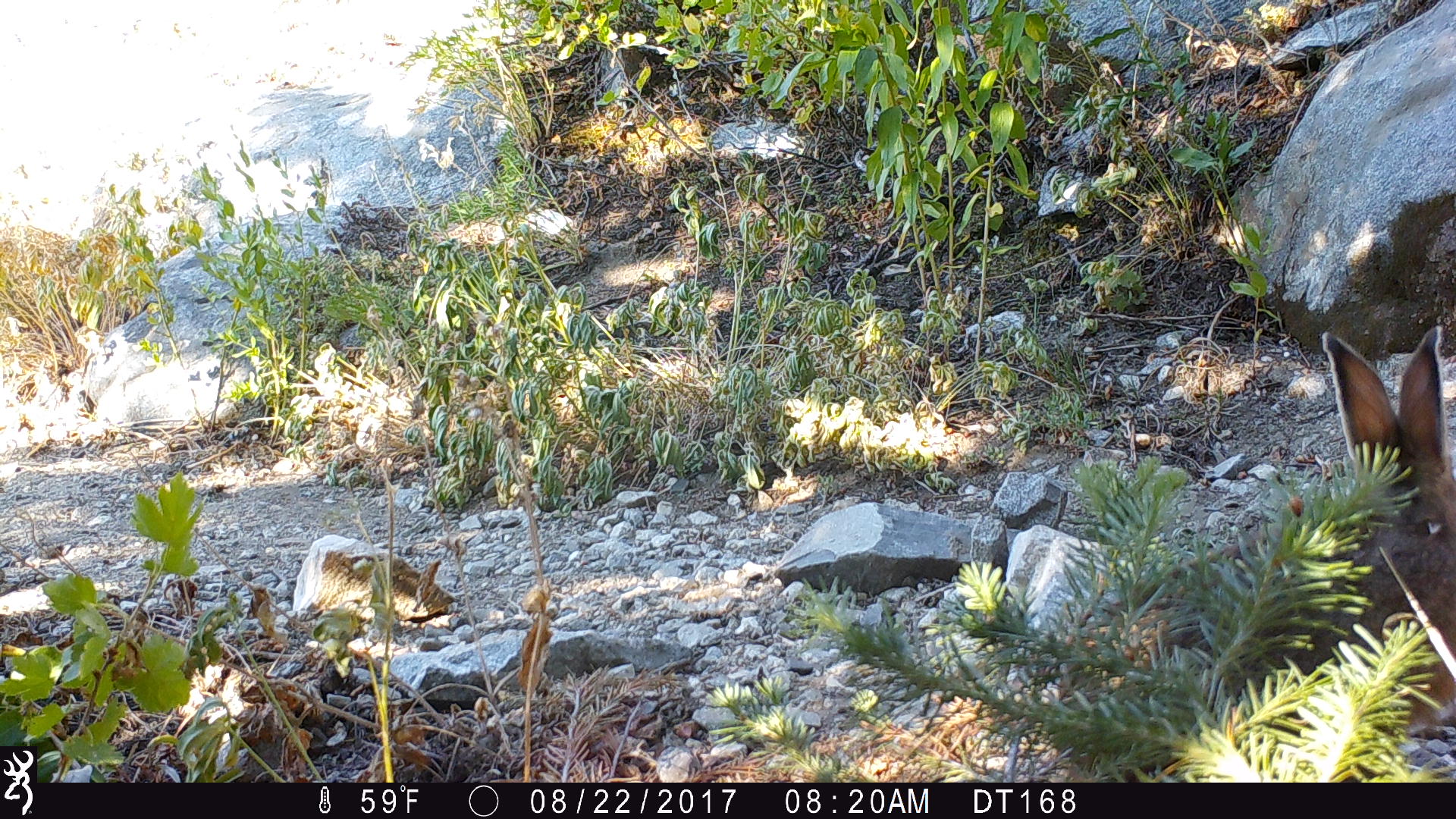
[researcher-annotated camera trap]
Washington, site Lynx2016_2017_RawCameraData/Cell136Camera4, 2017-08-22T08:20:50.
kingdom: Animalia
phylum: Chordata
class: Mammalia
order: Lagomorpha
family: Leporidae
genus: Lepus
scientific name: Lepus americanus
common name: snowshoe hare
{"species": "Lepus americanus (snowshoe hare)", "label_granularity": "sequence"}